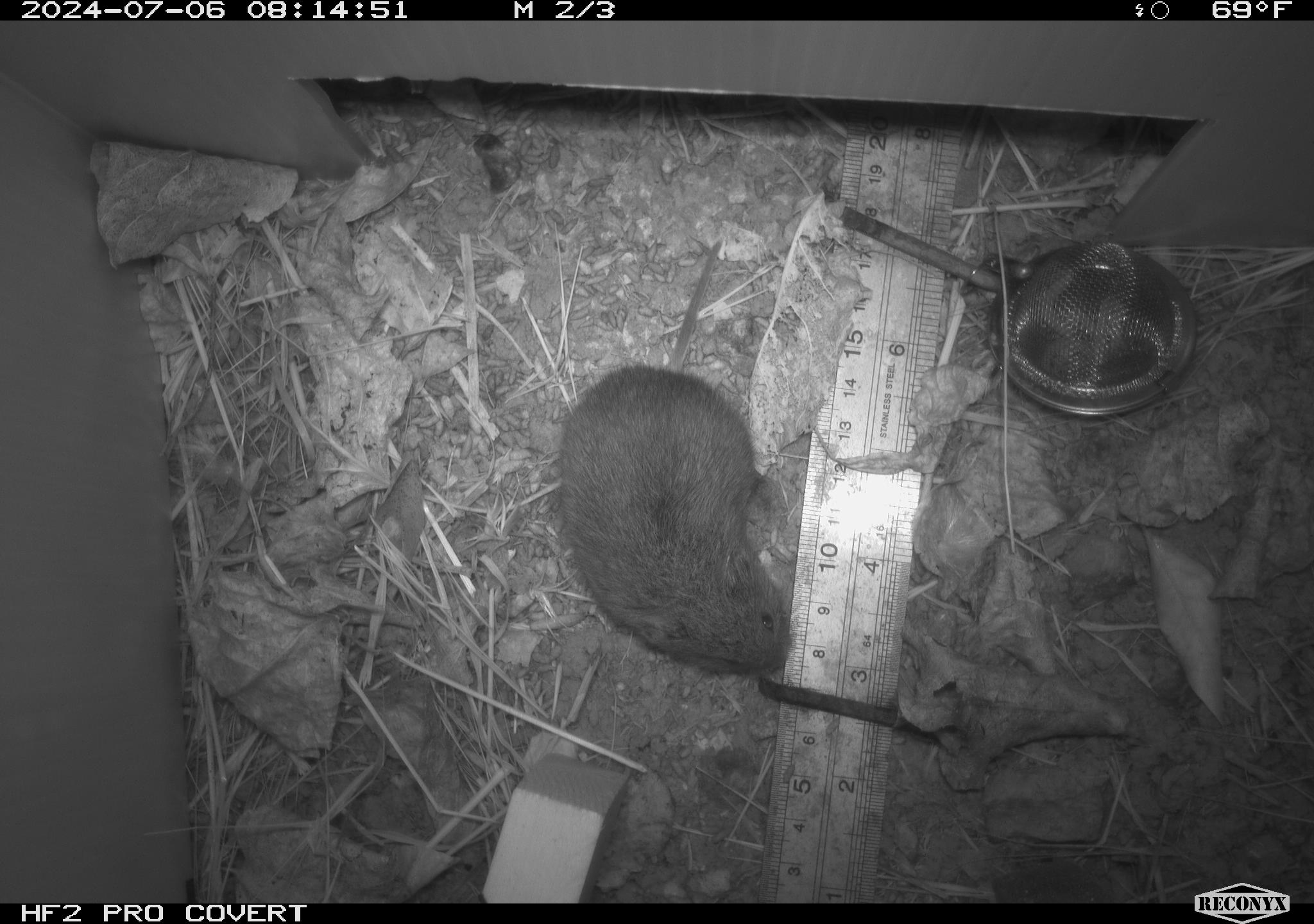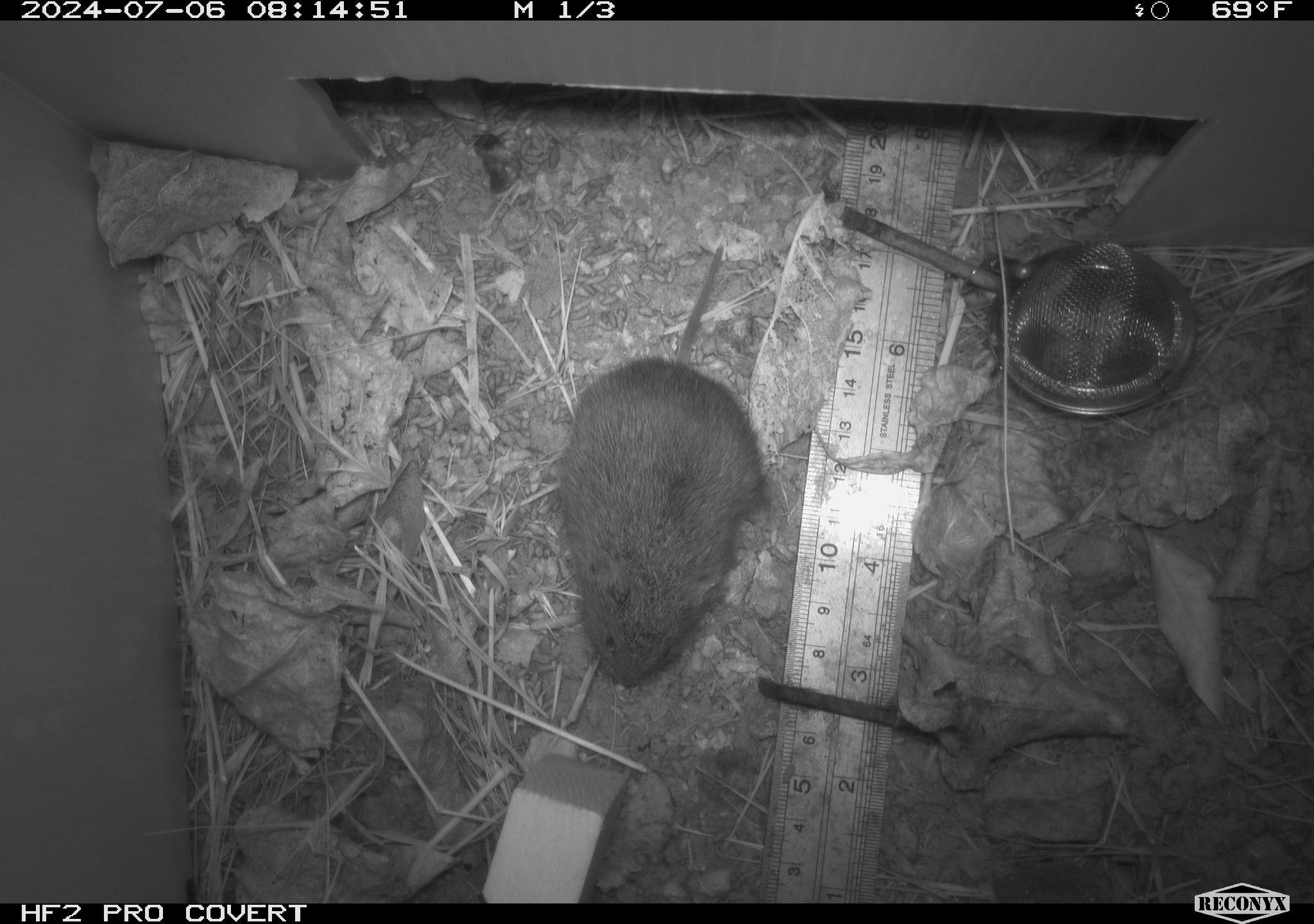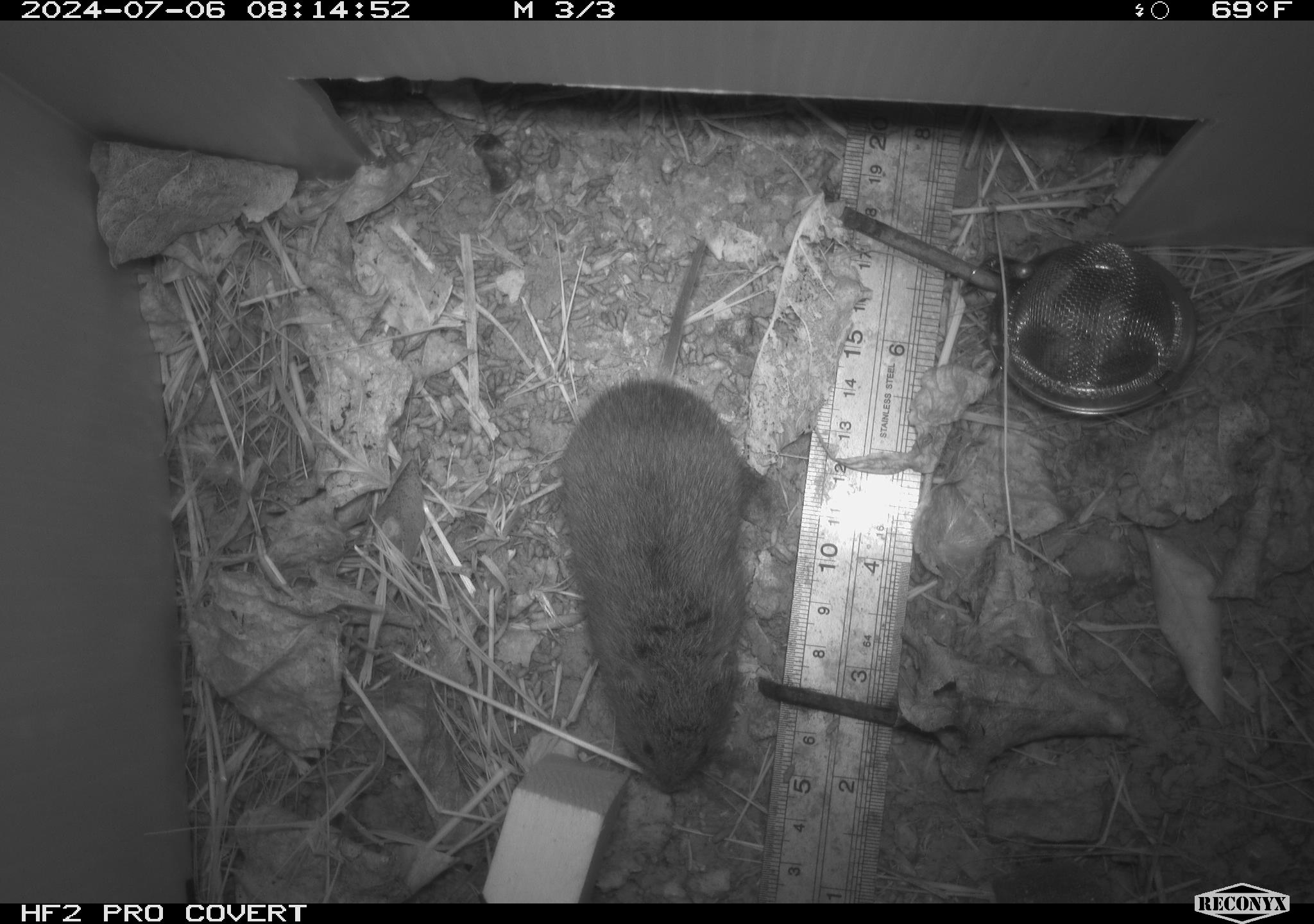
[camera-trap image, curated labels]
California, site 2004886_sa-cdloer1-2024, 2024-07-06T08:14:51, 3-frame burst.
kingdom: Animalia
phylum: Chordata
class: Mammalia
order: Rodentia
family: Cricetidae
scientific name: Arvicolinae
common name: voles, lemmings, and muskrats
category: arvicolinae subfamily